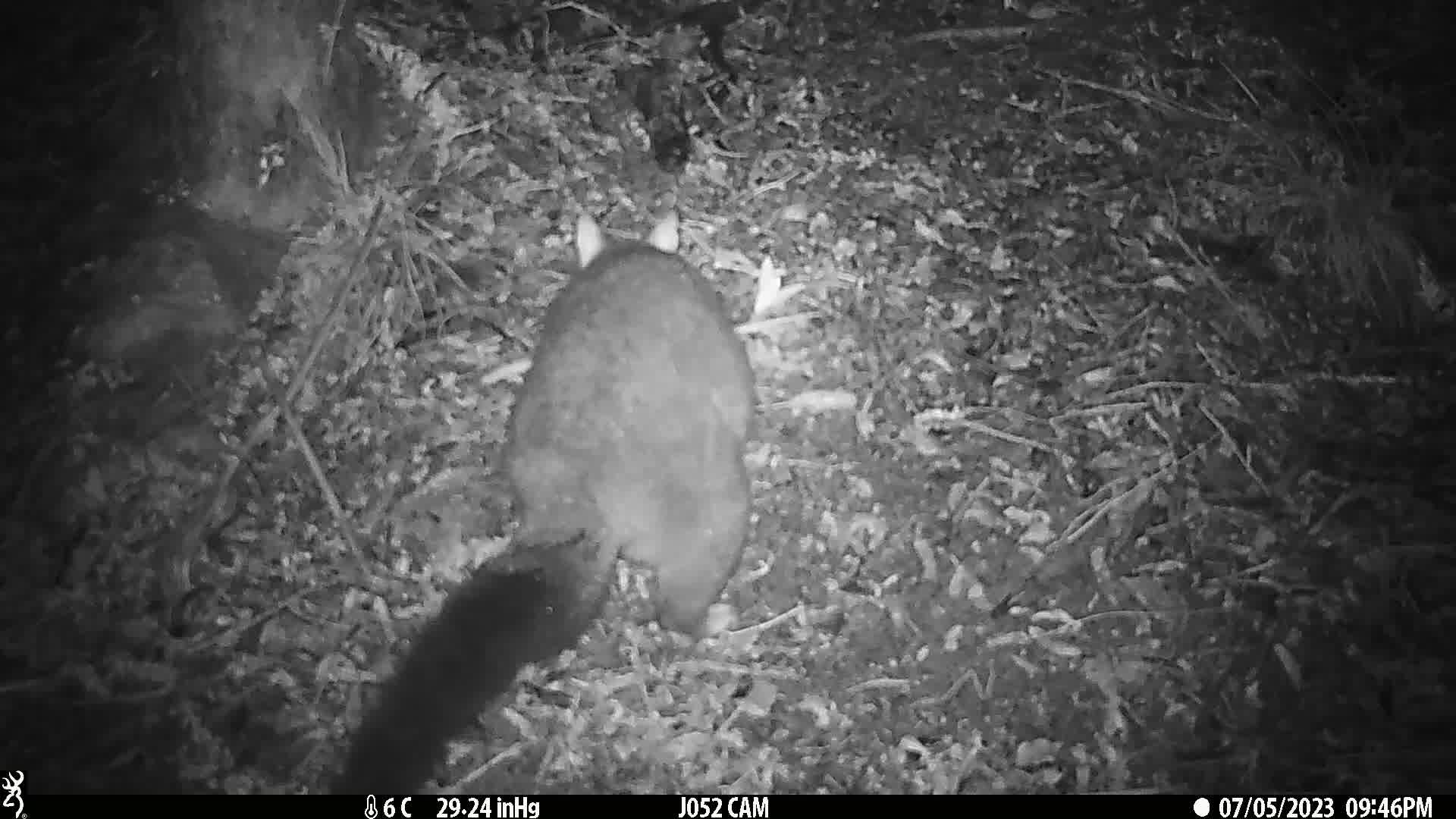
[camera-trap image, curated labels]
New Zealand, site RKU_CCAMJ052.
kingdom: Animalia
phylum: Chordata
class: Mammalia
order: Diprotodontia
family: Phalangeridae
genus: Trichosurus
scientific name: Trichosurus vulpecula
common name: common brushtail possum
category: possum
Possum (common brushtail possum) (Trichosurus vulpecula).